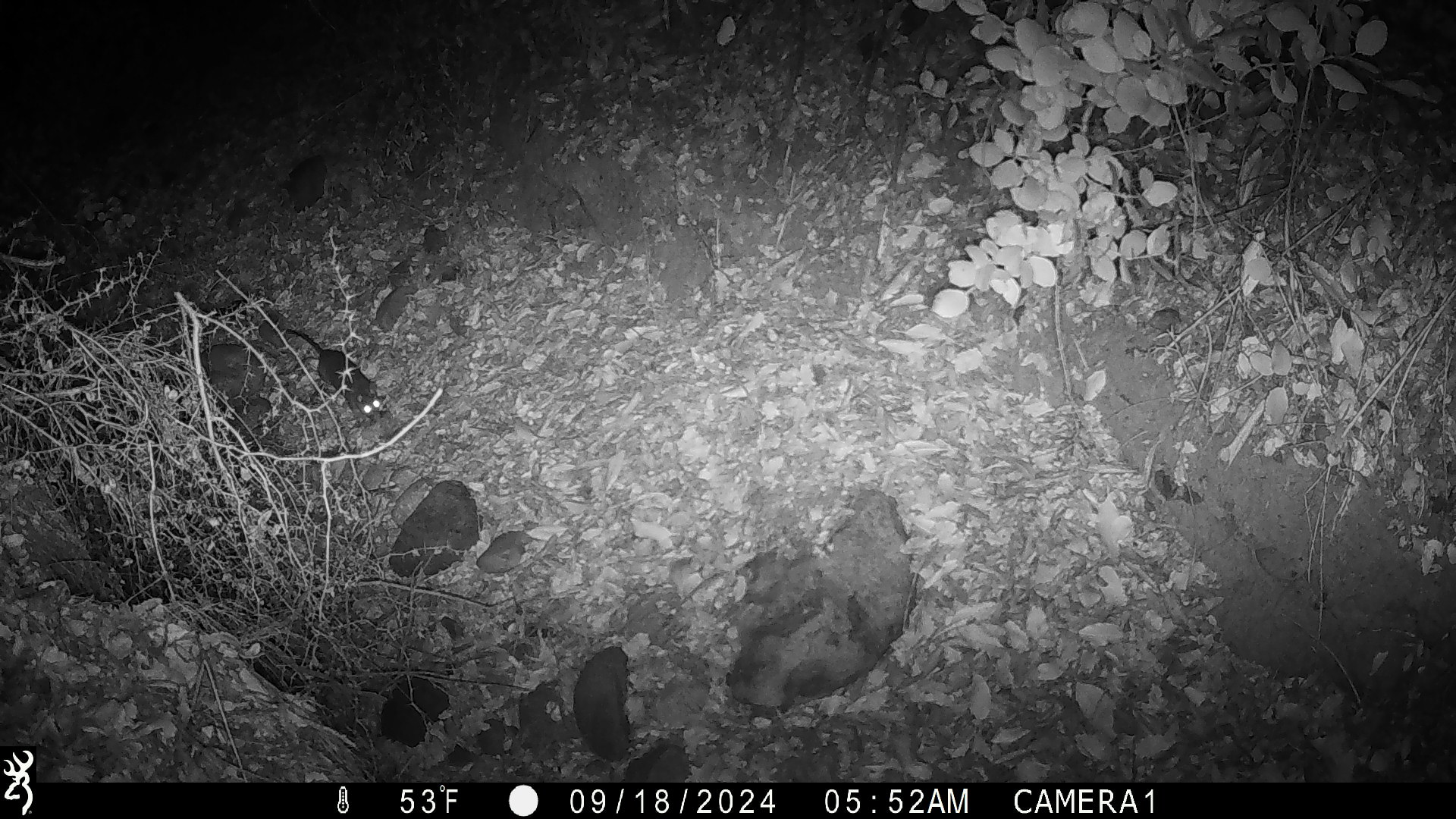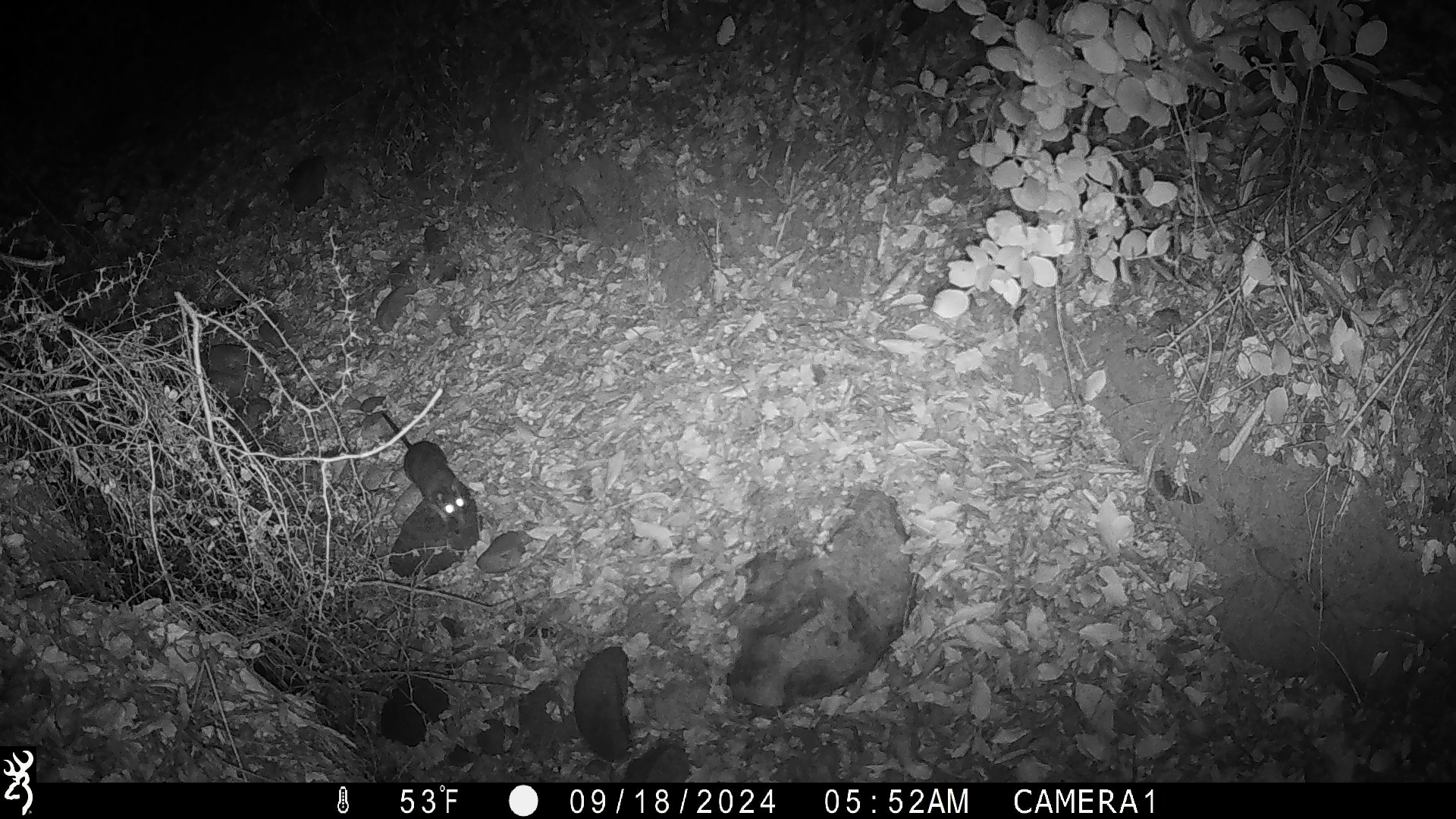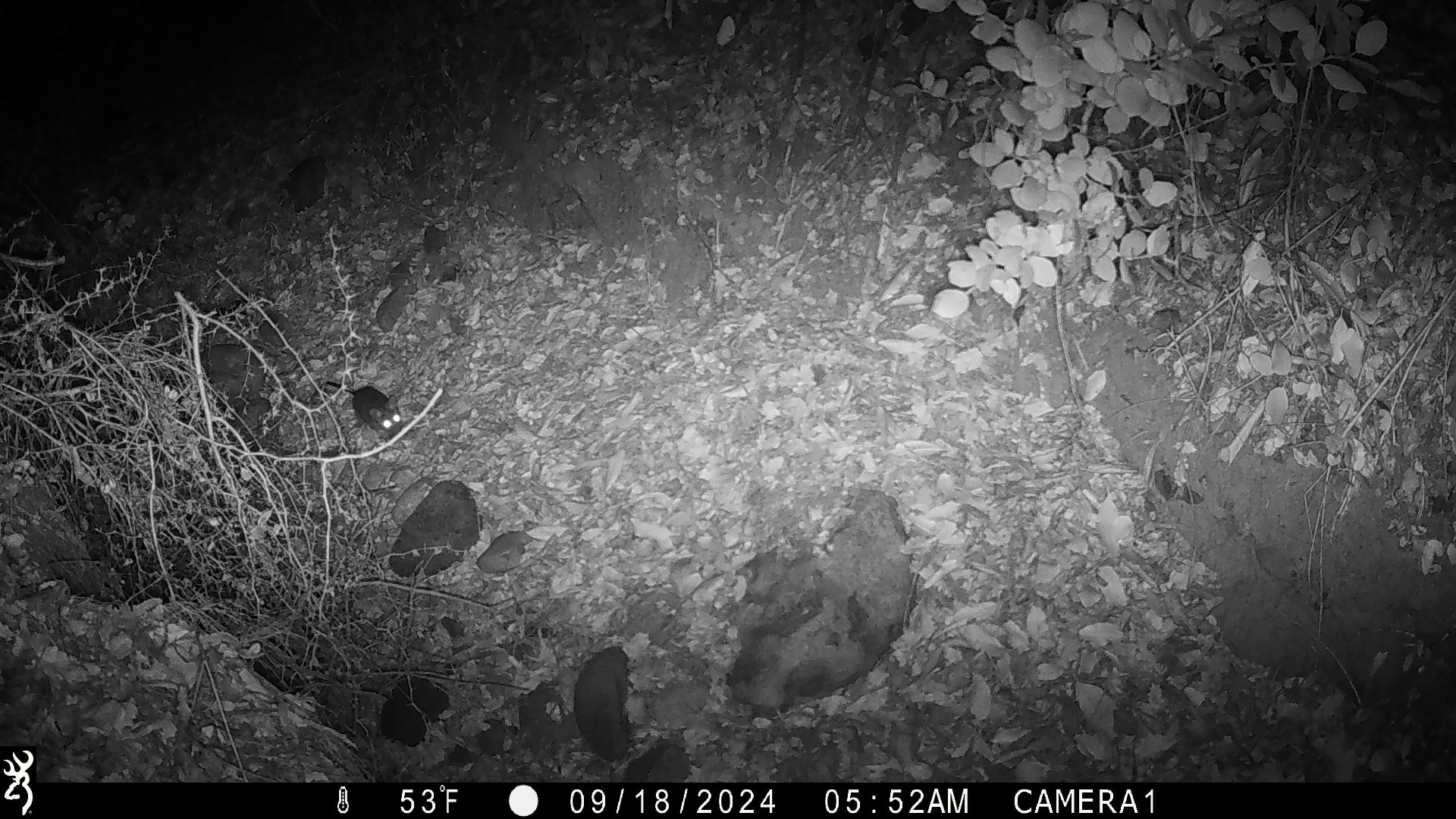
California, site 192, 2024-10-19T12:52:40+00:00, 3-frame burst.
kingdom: Animalia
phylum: Chordata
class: Mammalia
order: Rodentia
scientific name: Rodentia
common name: mouse or rat